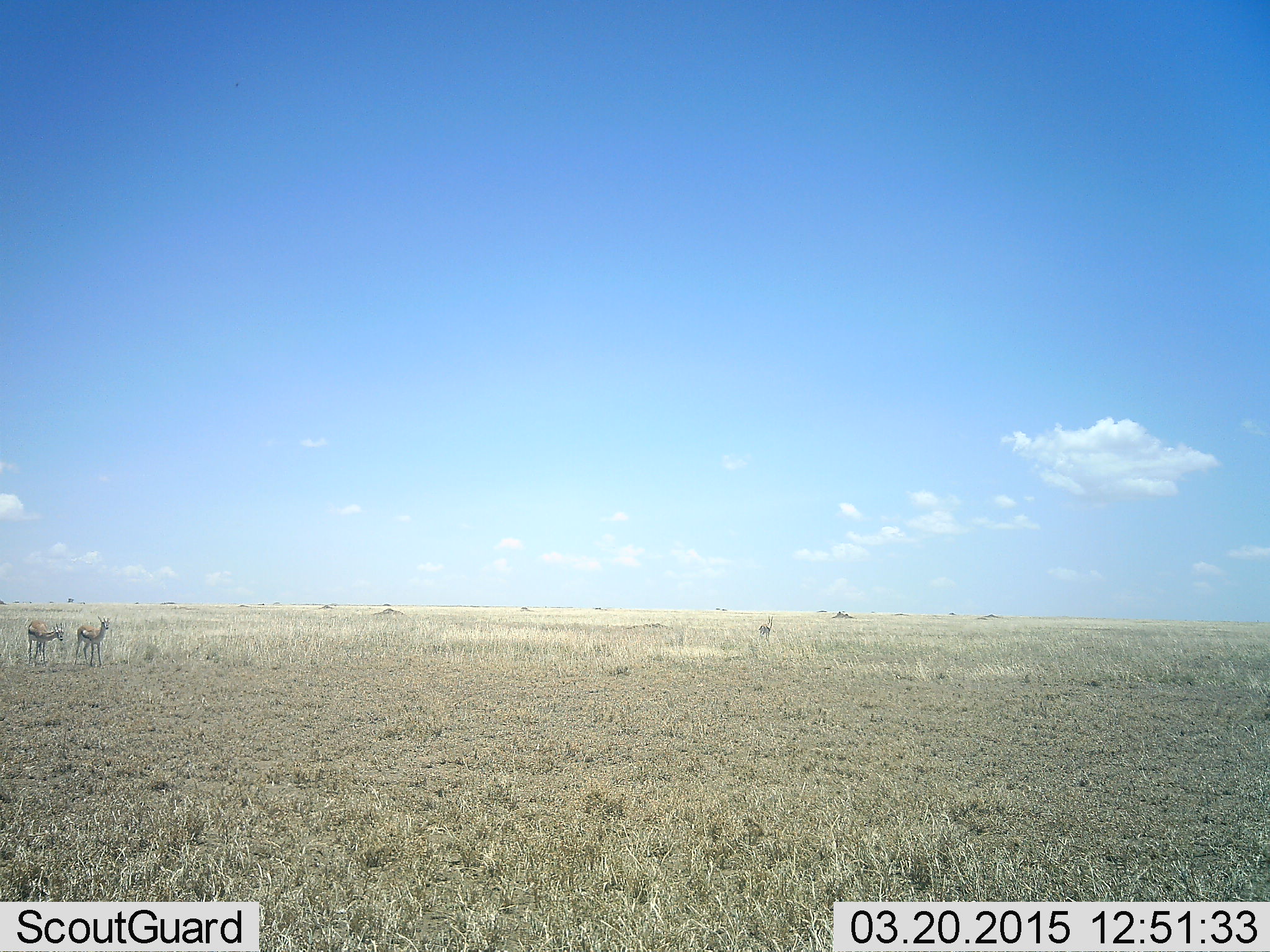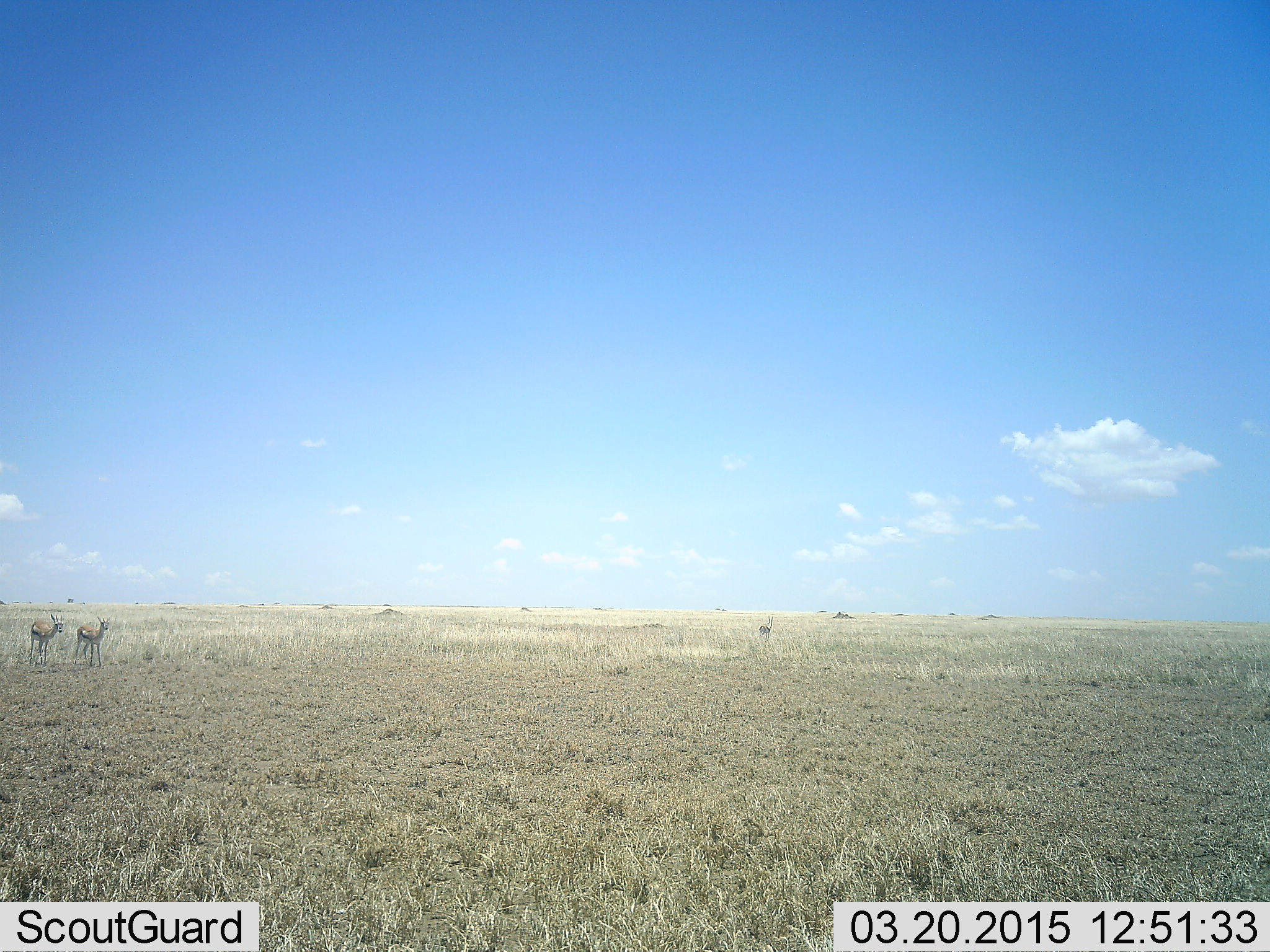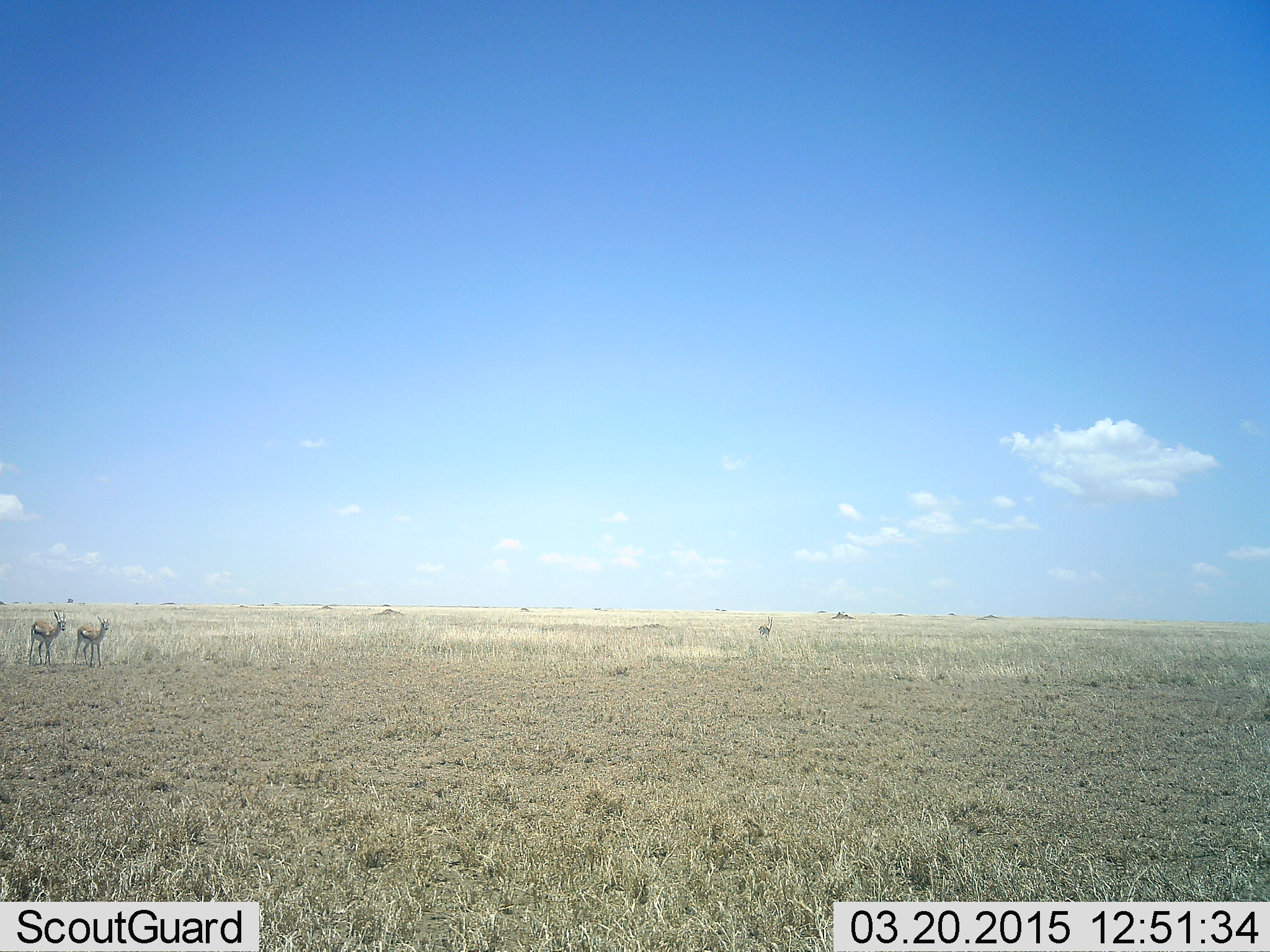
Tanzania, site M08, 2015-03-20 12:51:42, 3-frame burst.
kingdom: Animalia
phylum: Chordata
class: Mammalia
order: Artiodactyla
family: Bovidae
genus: Eudorcas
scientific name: Eudorcas thomsonii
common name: thomson's gazelle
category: gazellethomsons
Gazellethomsons (thomson's gazelle) (Eudorcas thomsonii), count 3. Behavior (volunteer vote fractions): standing 90%, resting 0%, moving 20%, interacting 0%. Young present (vote fraction): 0%. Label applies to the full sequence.